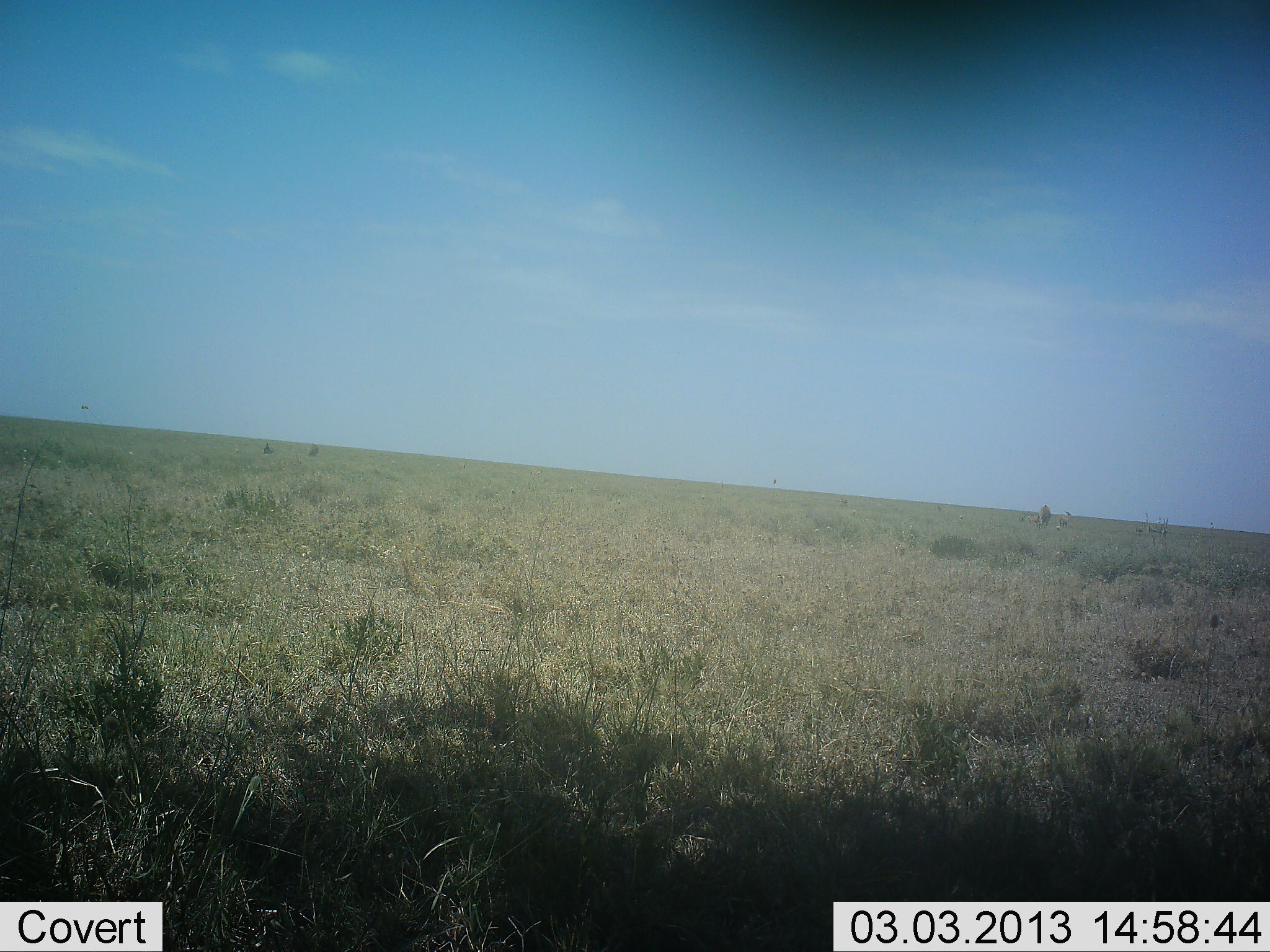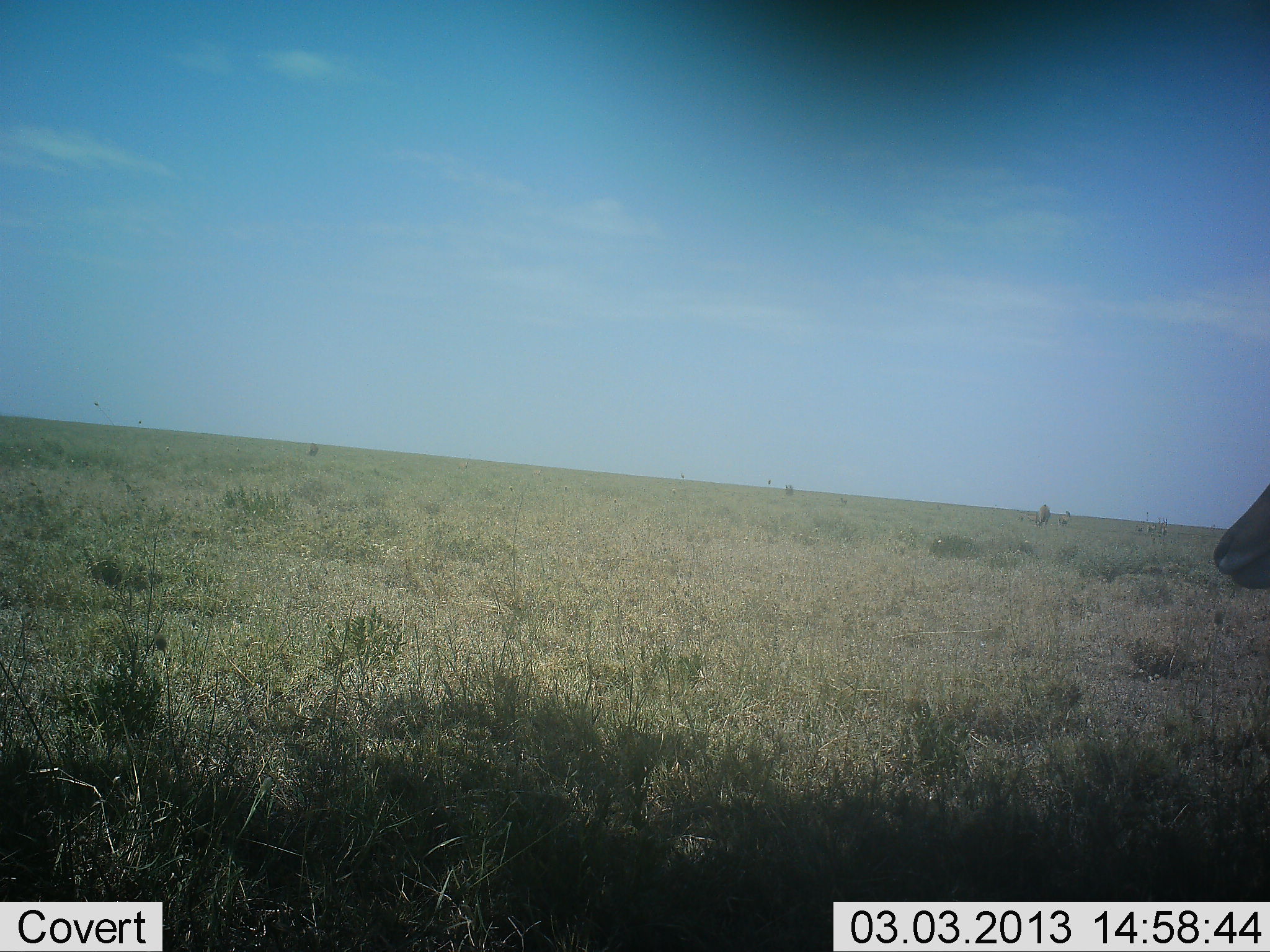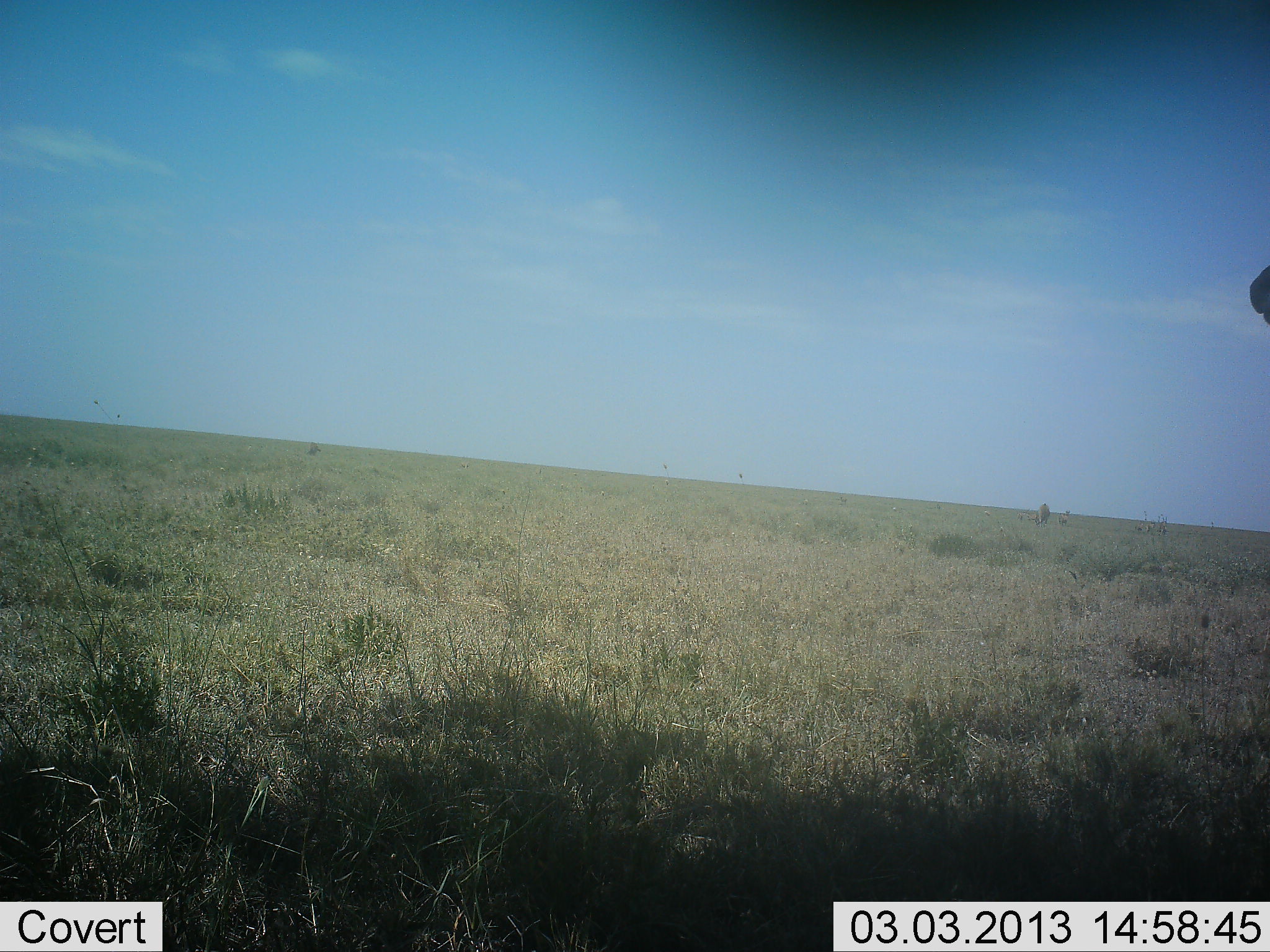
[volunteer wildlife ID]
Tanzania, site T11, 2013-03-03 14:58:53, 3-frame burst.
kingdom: Animalia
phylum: Chordata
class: Mammalia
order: Artiodactyla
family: Bovidae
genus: Aepyceros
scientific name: Aepyceros melampus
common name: impala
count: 1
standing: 86%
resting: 0%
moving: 14%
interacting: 0%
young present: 0%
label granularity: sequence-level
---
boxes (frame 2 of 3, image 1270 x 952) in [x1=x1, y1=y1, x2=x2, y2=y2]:
animal: [x1=1212, y1=483, x2=1270, y2=590]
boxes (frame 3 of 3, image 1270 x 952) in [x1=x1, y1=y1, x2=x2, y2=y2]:
animal: [x1=1249, y1=263, x2=1269, y2=326]